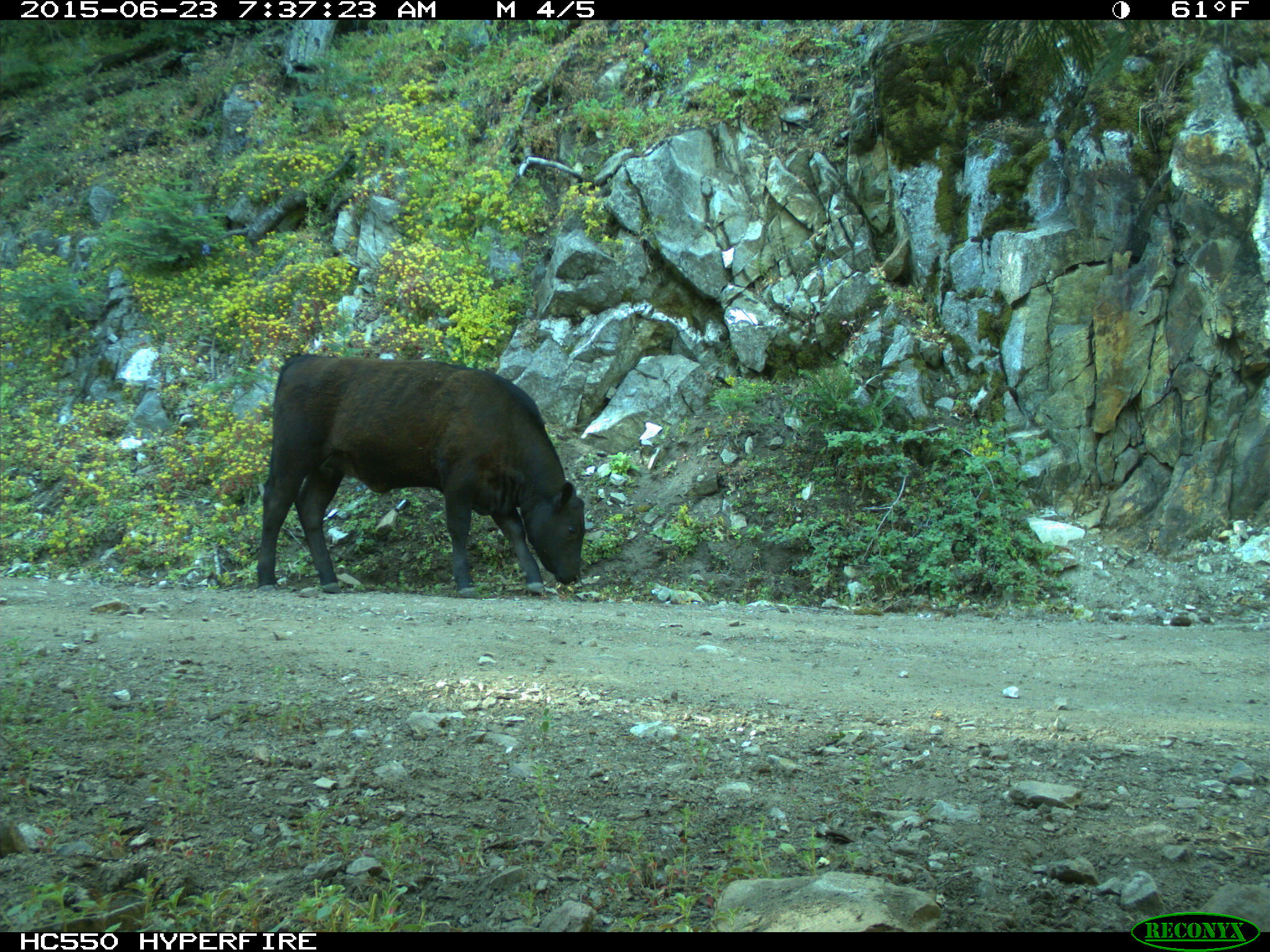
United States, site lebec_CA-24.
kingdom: Animalia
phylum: Chordata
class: Mammalia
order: Artiodactyla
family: Bovidae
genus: Bos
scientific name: Bos taurus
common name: domestic cow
Bos taurus (domestic cow).